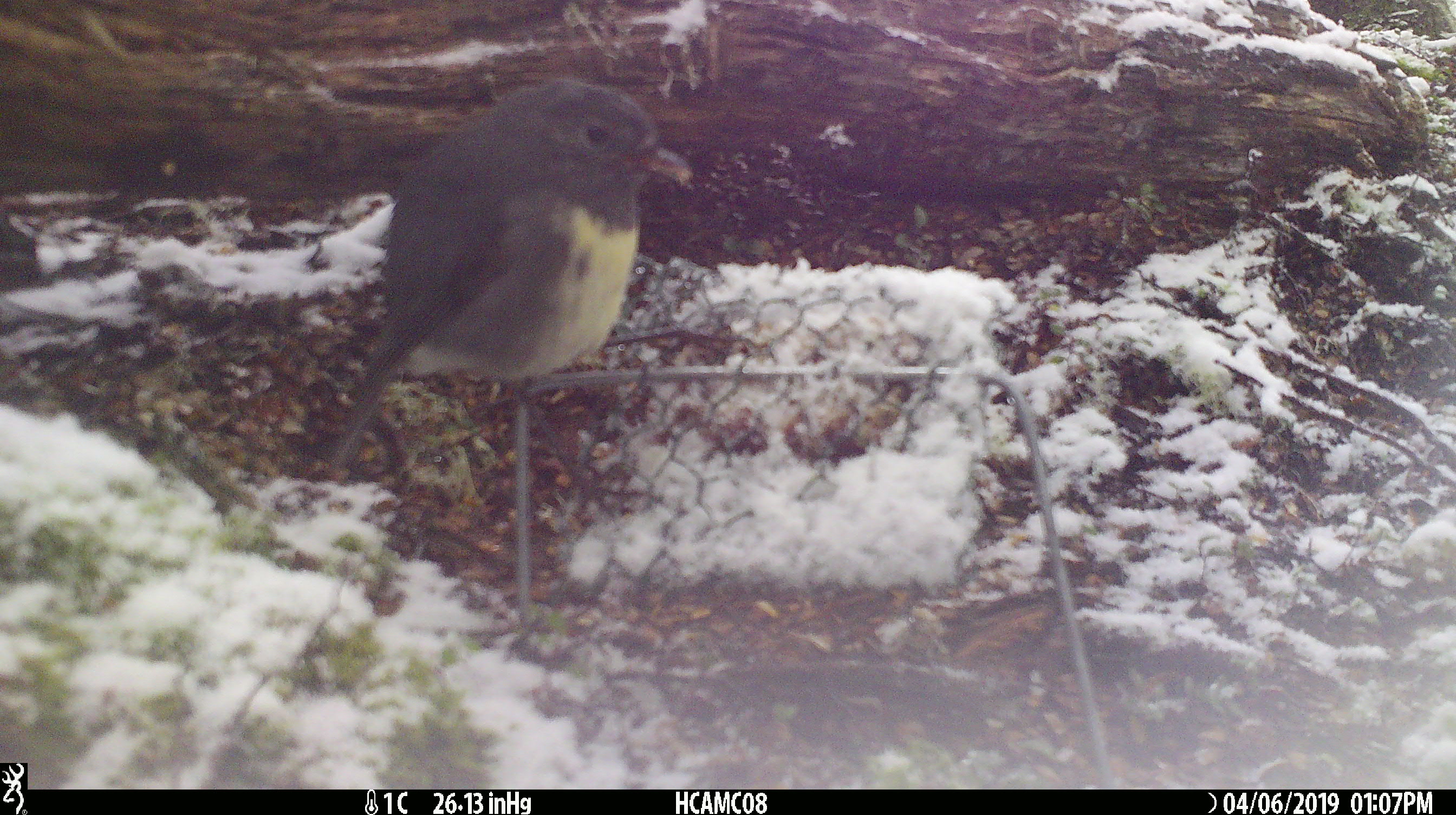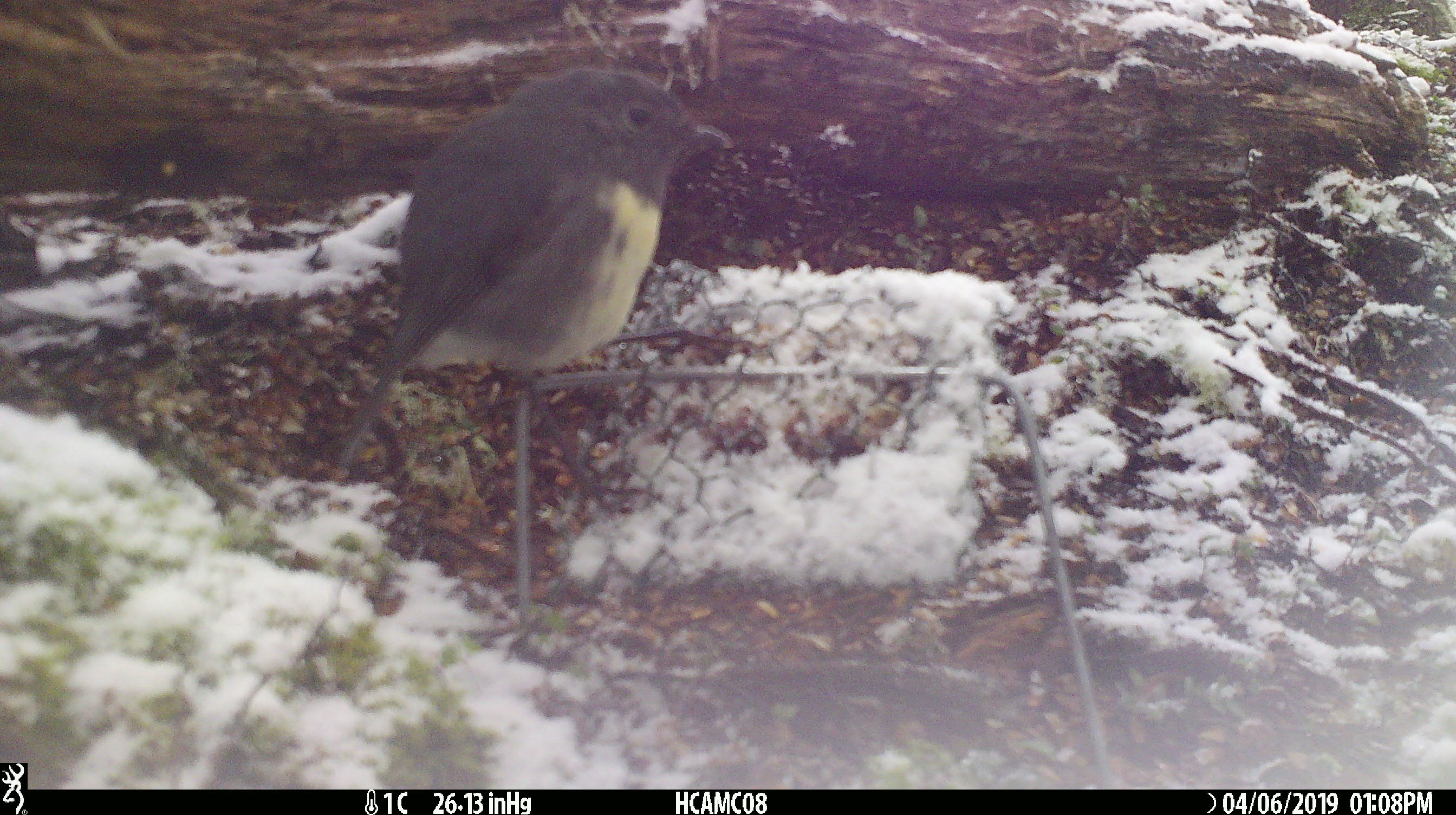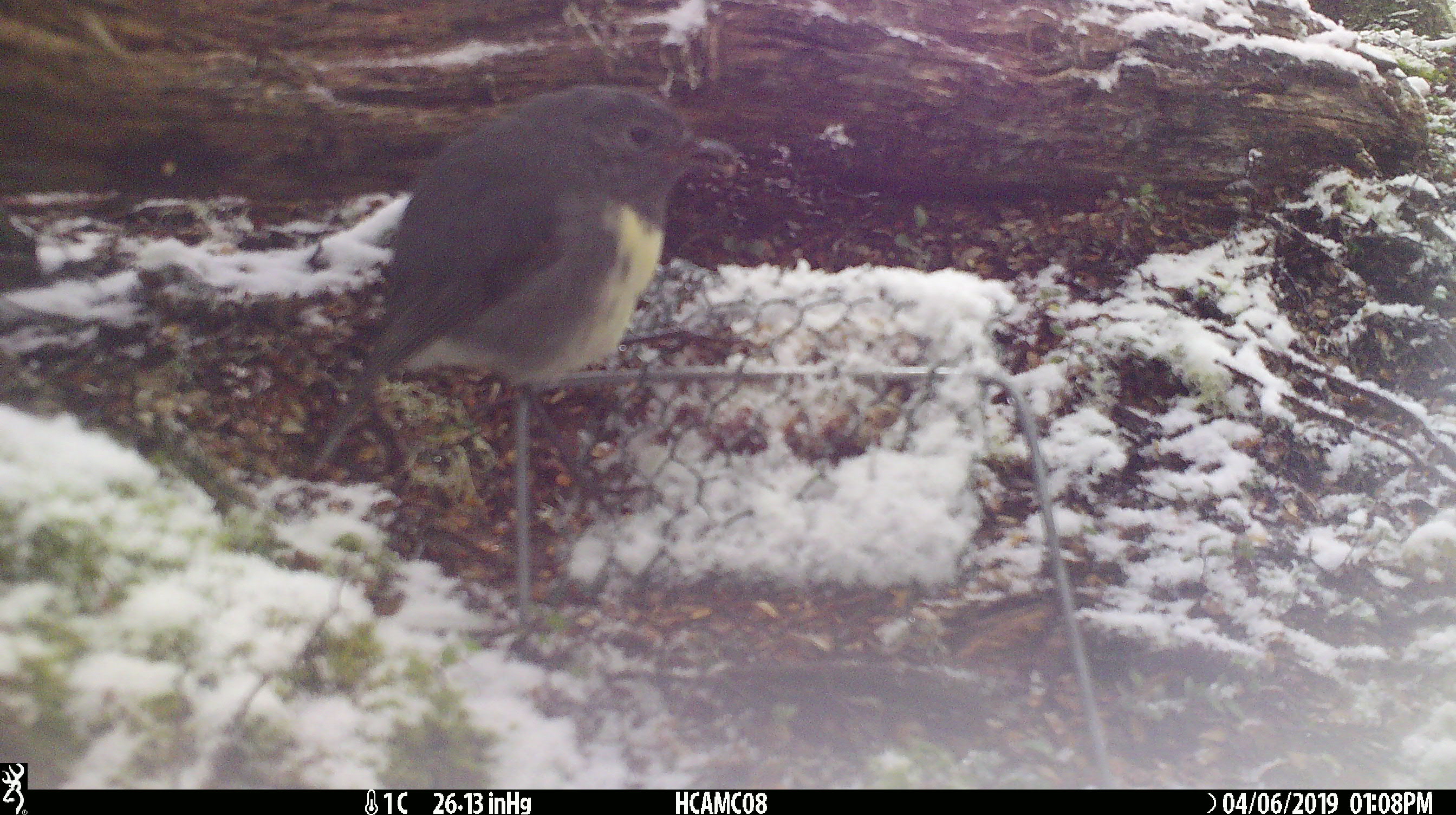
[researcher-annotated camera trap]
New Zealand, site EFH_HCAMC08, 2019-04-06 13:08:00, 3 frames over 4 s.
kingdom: Animalia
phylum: Chordata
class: Aves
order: Passeriformes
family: Petroicidae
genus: Petroica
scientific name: Petroica australis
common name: new zealand robin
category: robin